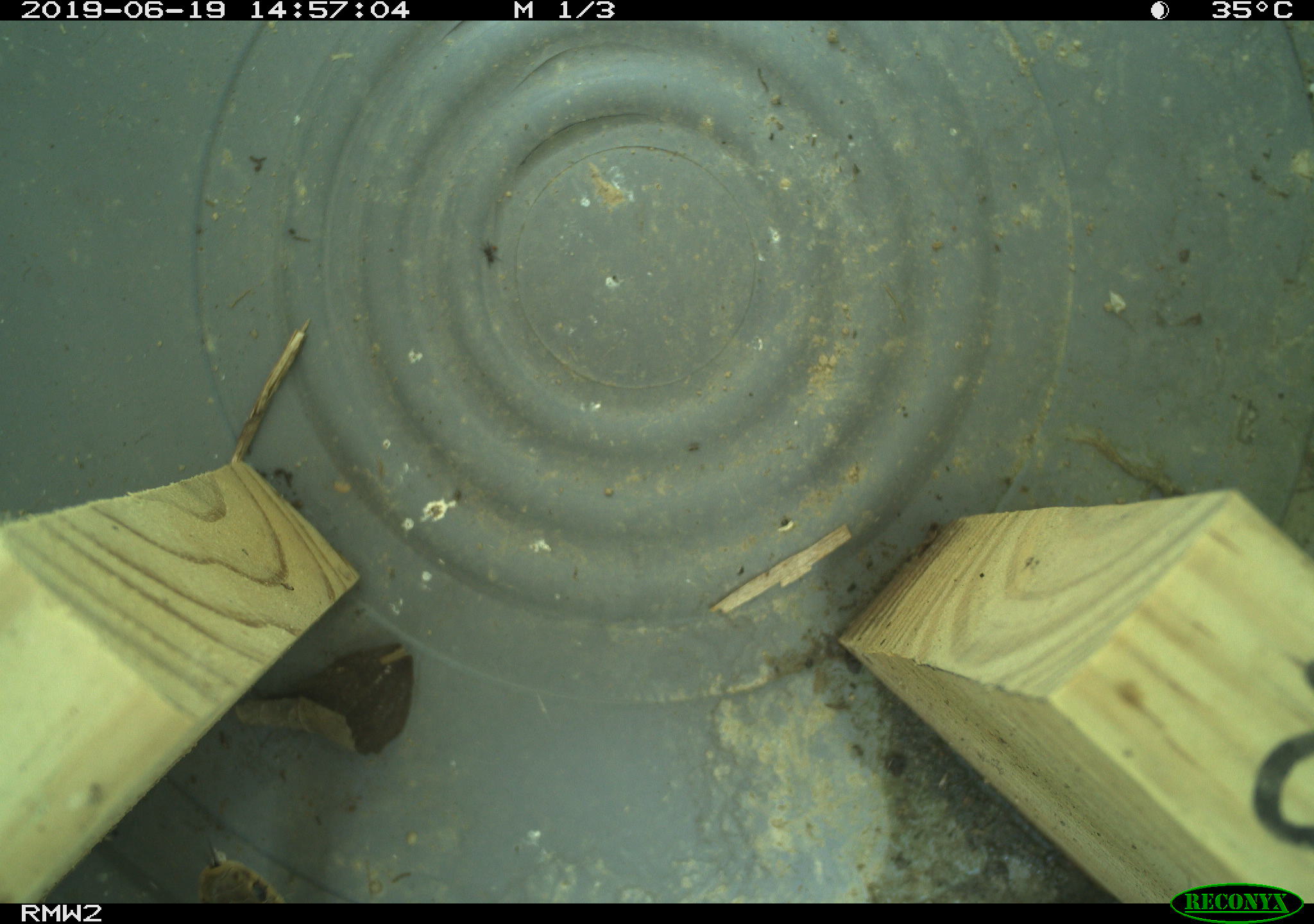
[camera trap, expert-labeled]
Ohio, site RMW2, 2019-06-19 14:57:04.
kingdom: Animalia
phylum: Chordata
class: Reptilia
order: Squamata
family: Scincidae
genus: Plestiodon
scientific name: Plestiodon fasciatus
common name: common five-lined skink